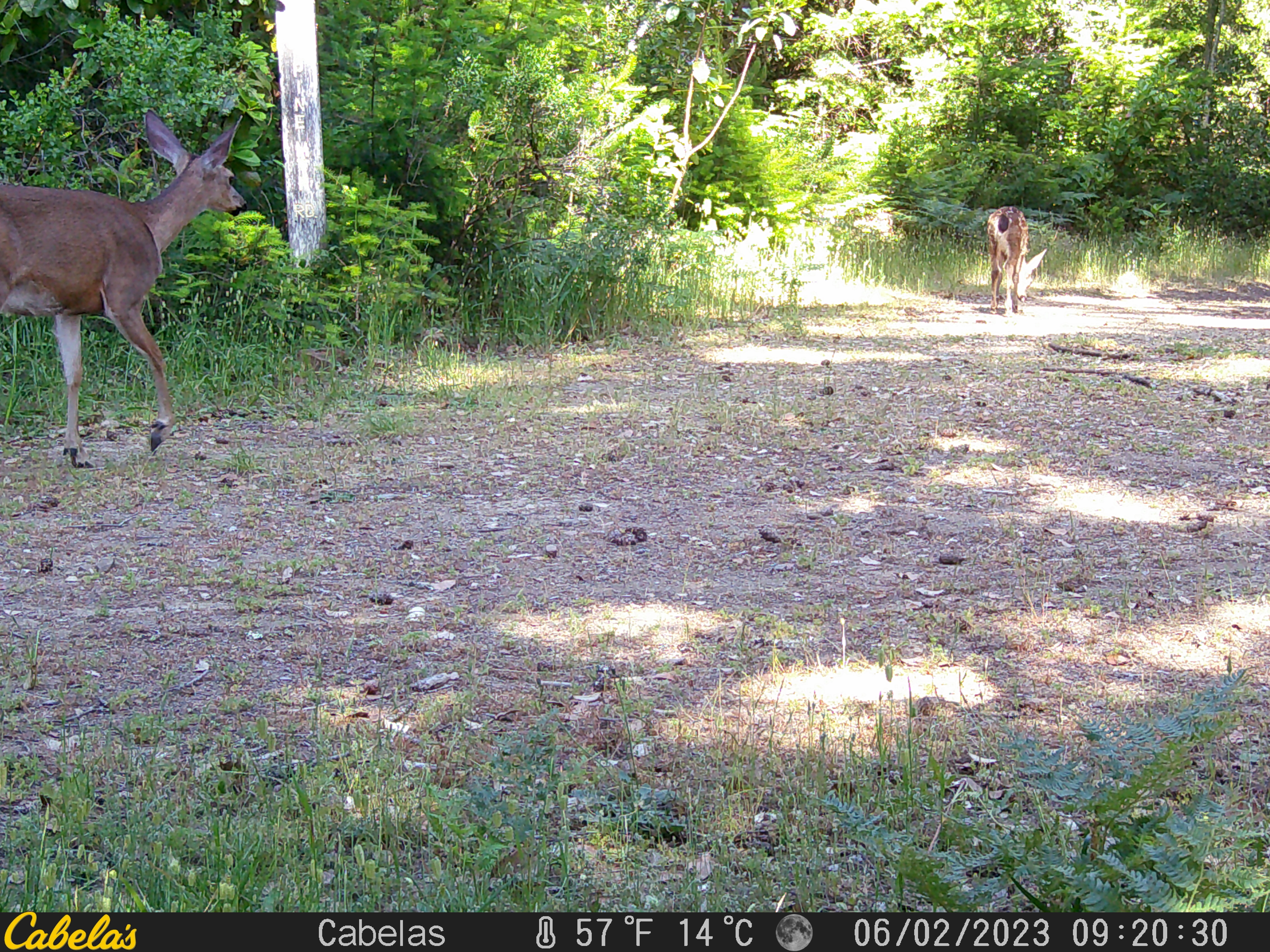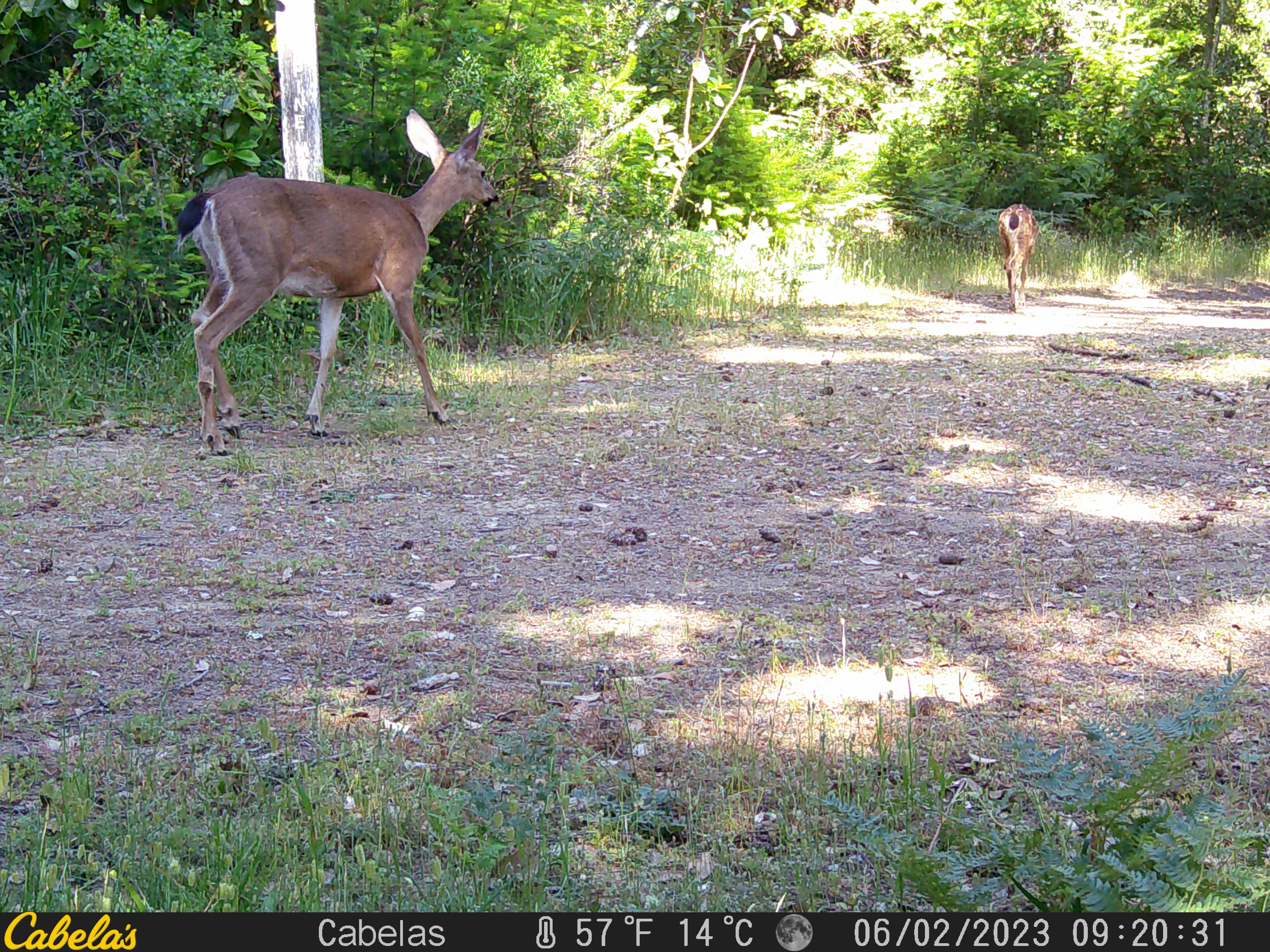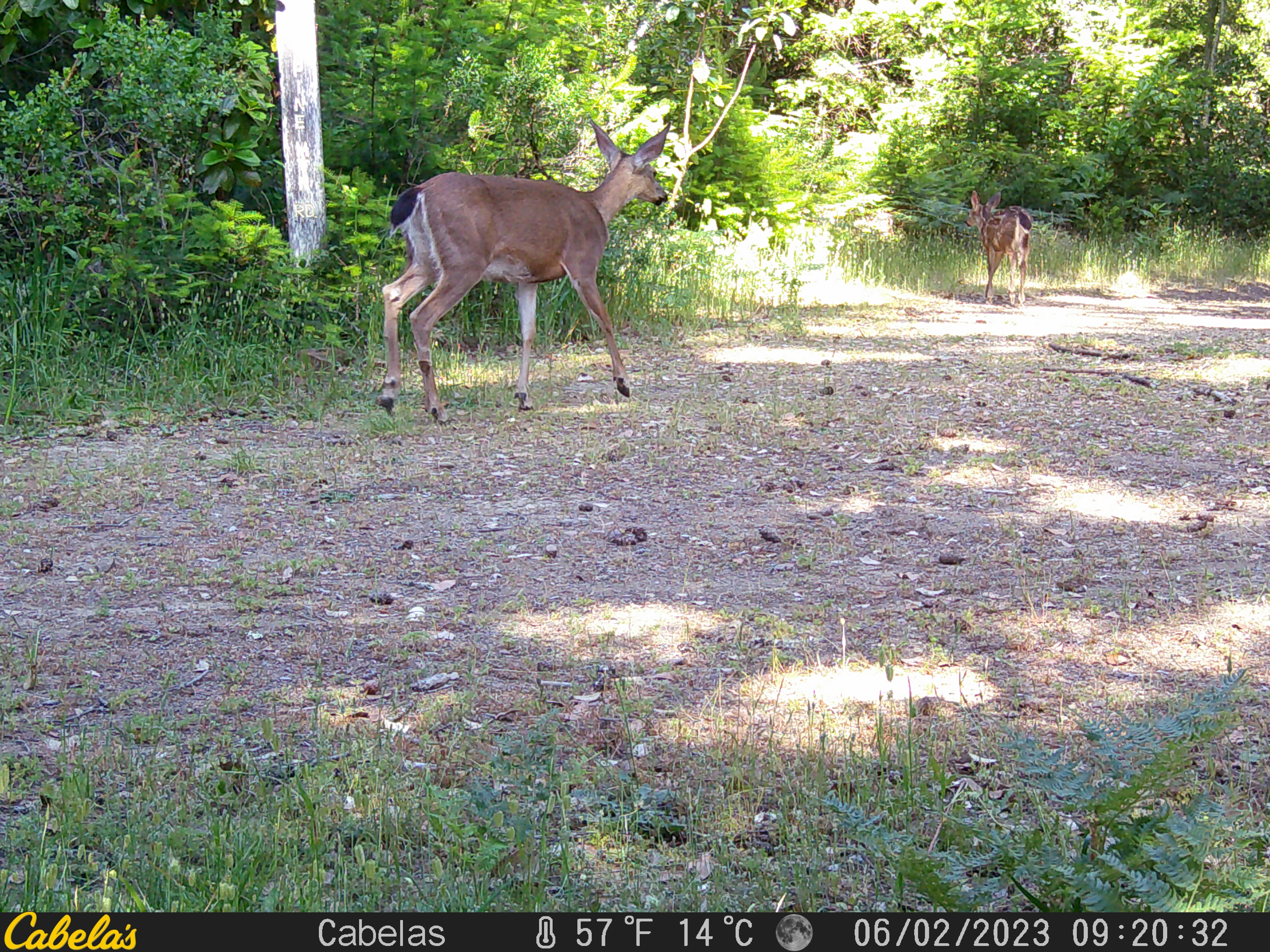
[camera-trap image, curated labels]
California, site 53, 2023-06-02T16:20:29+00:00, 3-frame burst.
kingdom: Animalia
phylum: Chordata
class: Mammalia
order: Artiodactyla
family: Cervidae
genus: Odocoileus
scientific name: Odocoileus hemionus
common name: mule deer